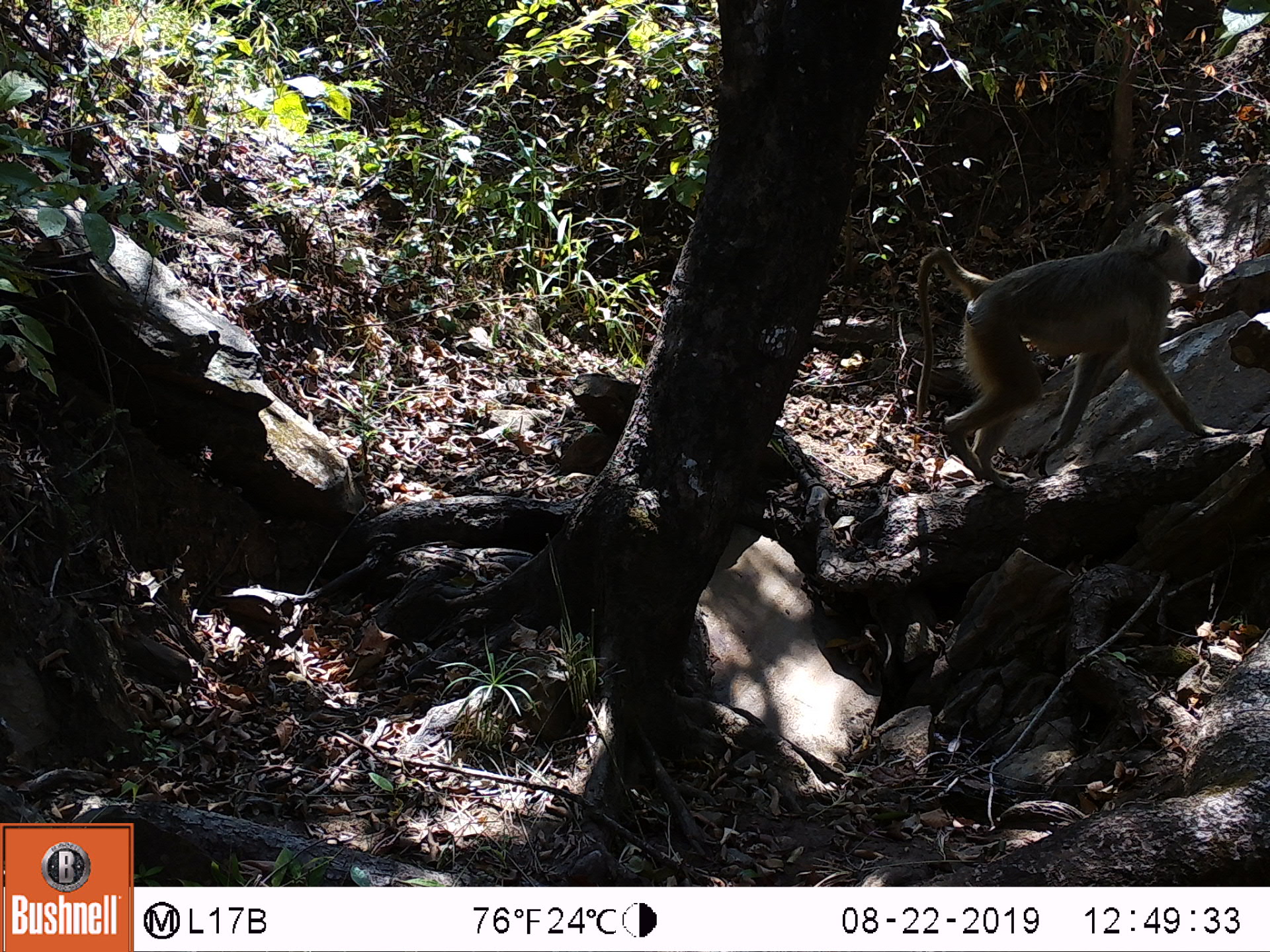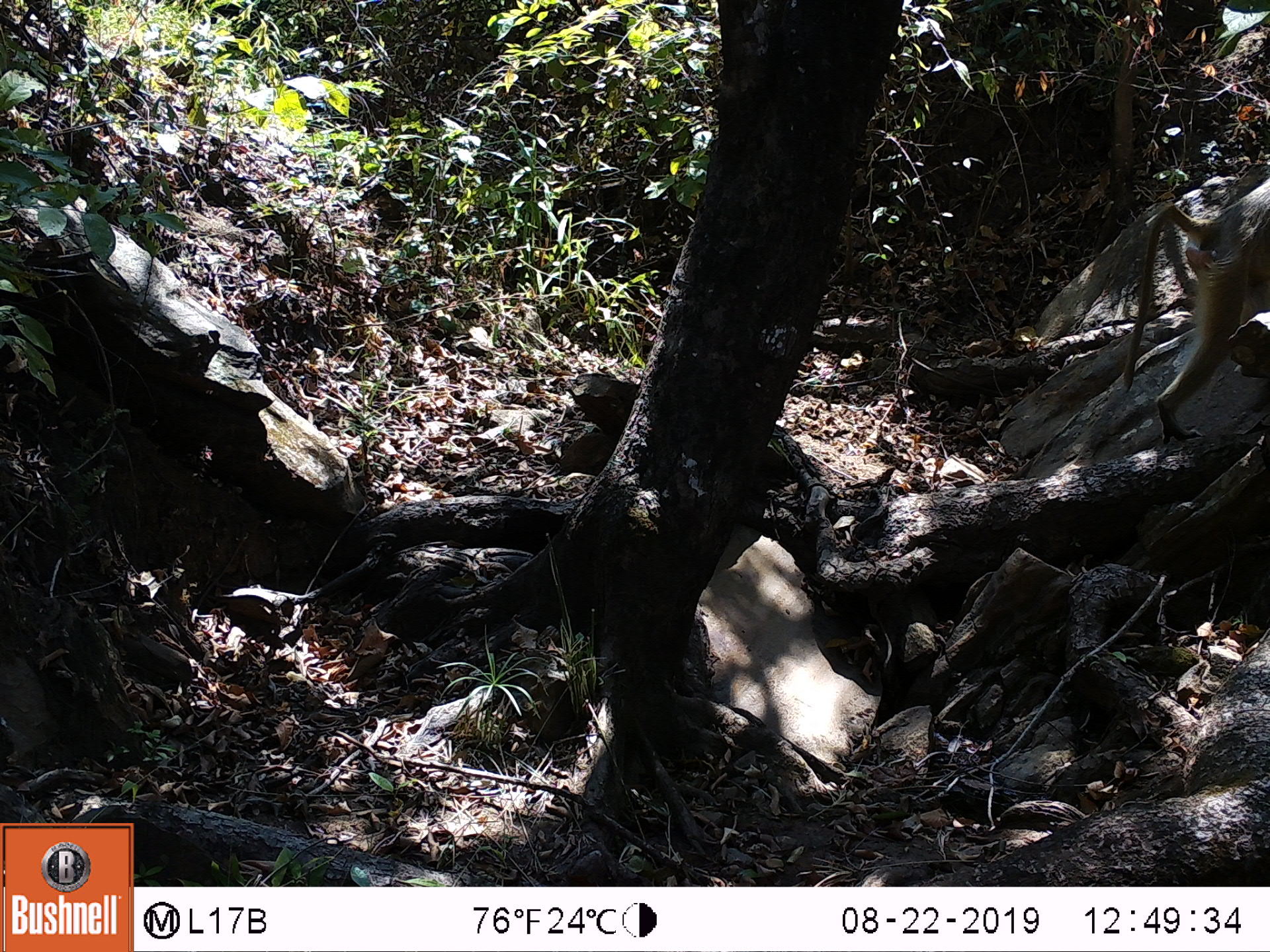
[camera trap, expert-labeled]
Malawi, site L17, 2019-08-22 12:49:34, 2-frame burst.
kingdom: Animalia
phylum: Chordata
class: Mammalia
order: Primates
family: Cercopithecidae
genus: Papio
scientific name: Papio cynocephalus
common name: yellow baboon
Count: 1.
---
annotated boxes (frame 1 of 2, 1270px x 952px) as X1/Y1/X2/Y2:
yellow baboon: 905/219/1214/488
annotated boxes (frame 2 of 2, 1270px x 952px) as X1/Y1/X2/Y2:
yellow baboon: 1121/177/1262/441